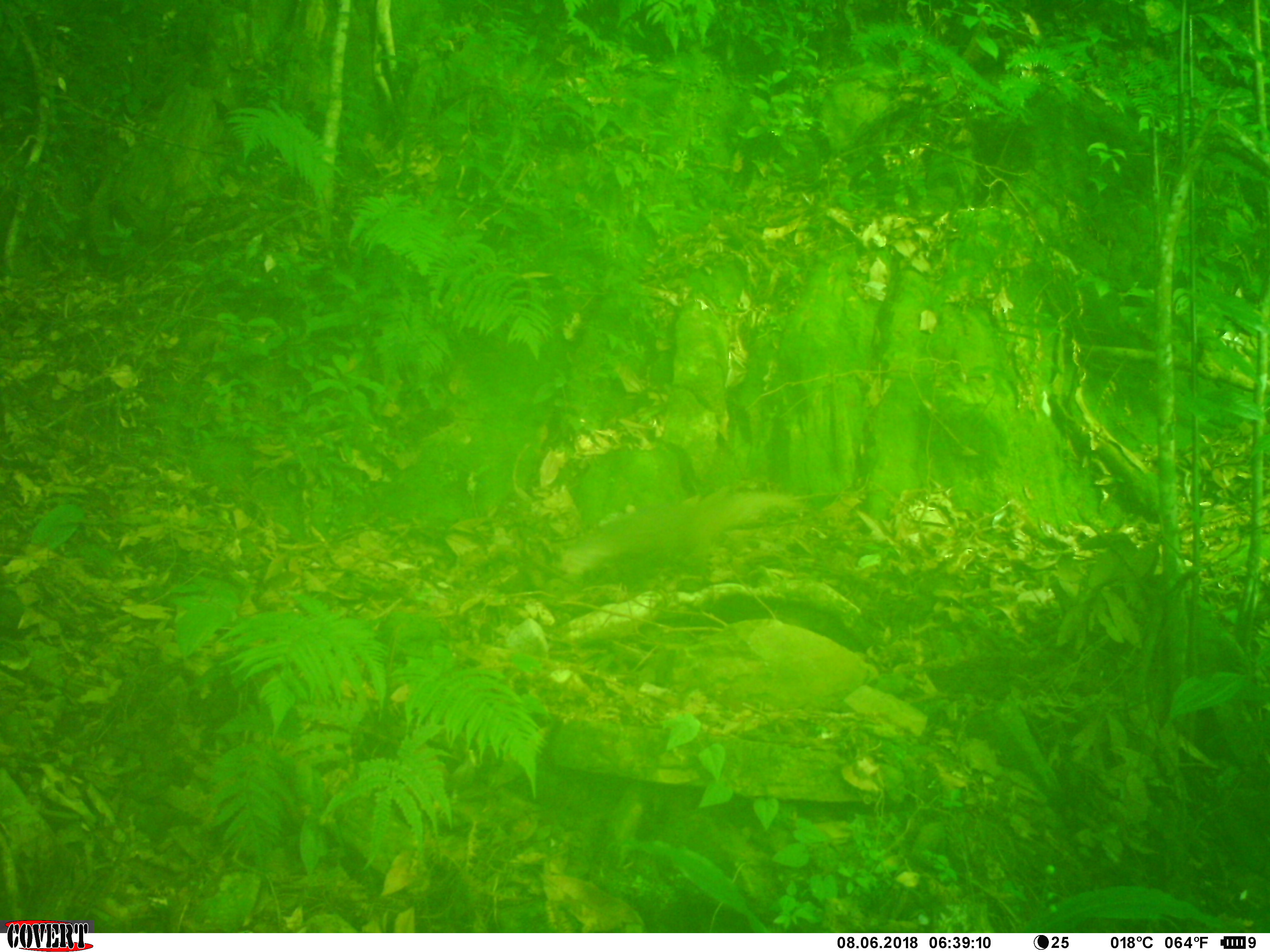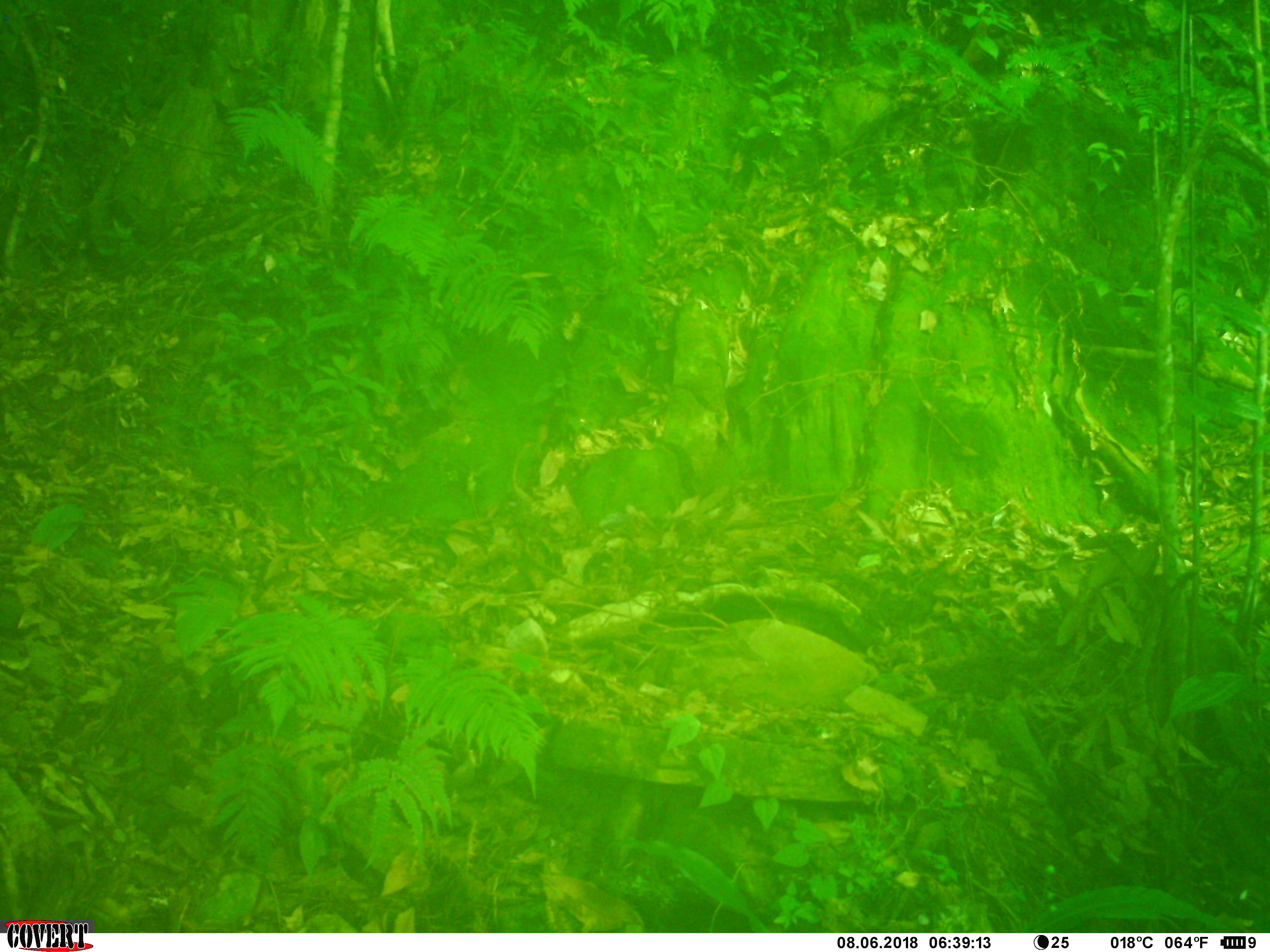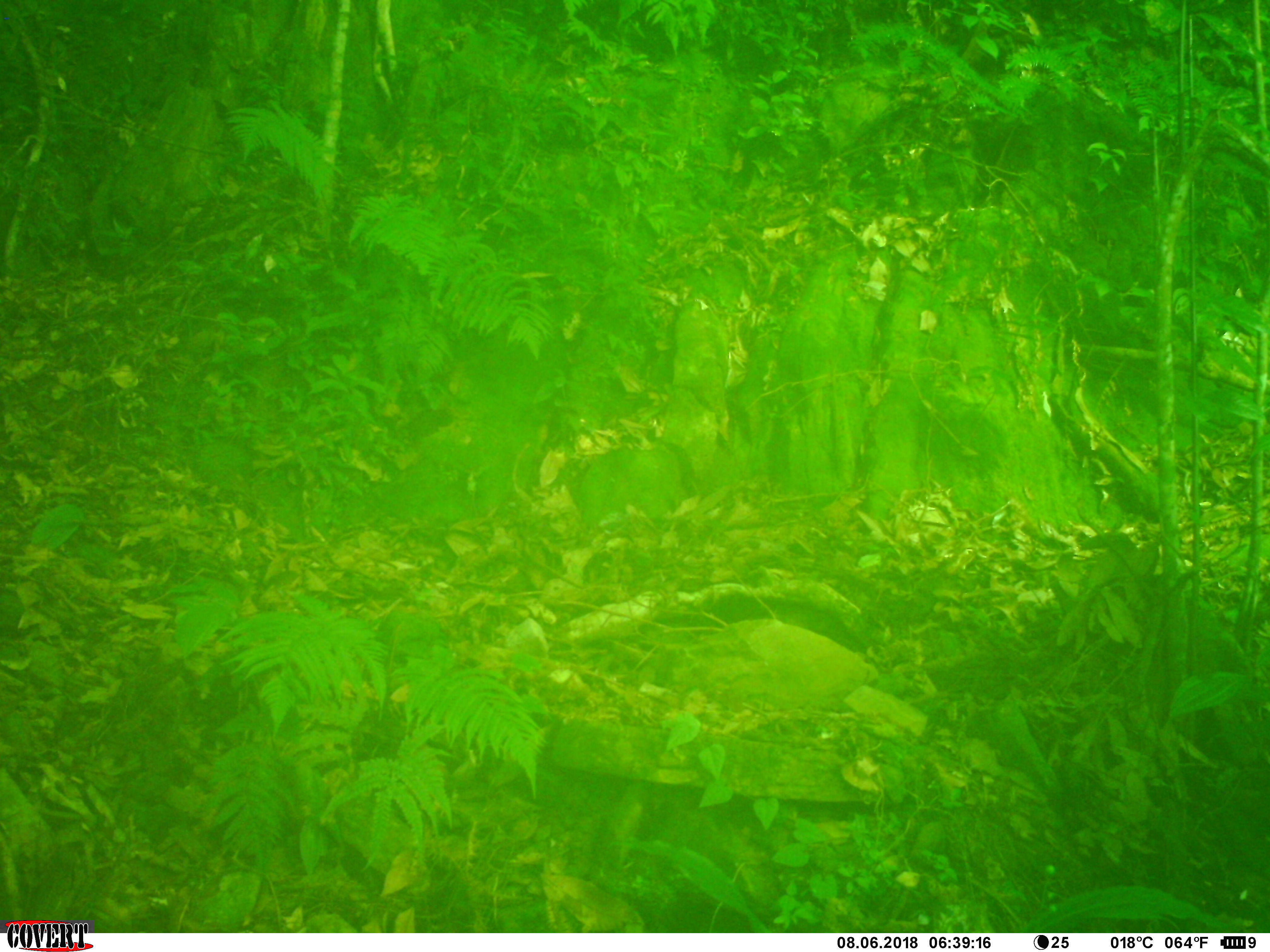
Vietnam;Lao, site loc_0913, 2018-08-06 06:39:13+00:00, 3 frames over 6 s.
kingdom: Animalia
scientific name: Animalia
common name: animal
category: unidentified animal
Unidentified animal (animal) (Animalia). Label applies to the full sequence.